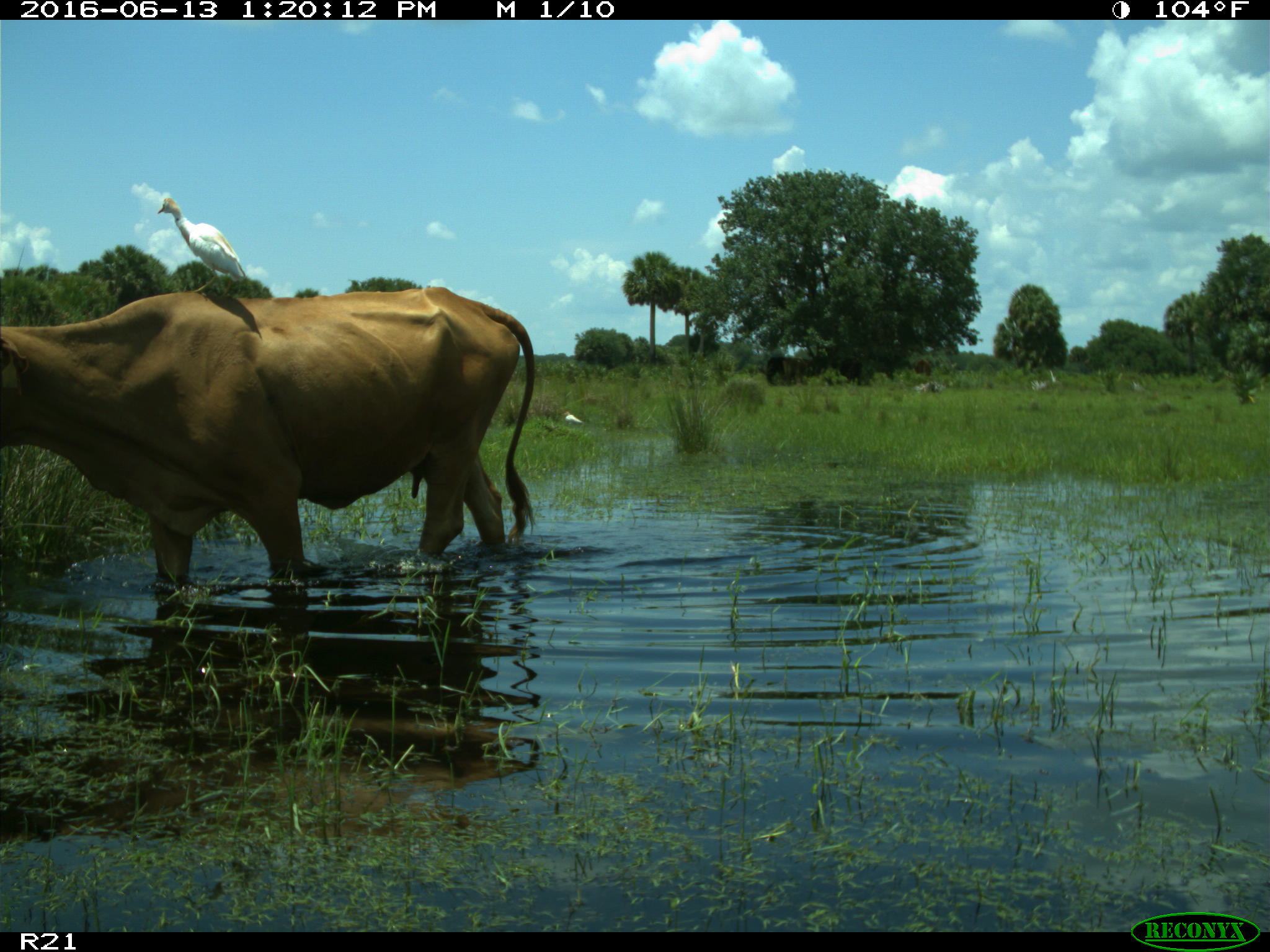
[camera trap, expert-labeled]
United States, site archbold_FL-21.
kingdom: Animalia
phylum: Chordata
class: Mammalia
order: Artiodactyla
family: Bovidae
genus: Bos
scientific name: Bos taurus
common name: domestic cow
Bos taurus (domestic cow).